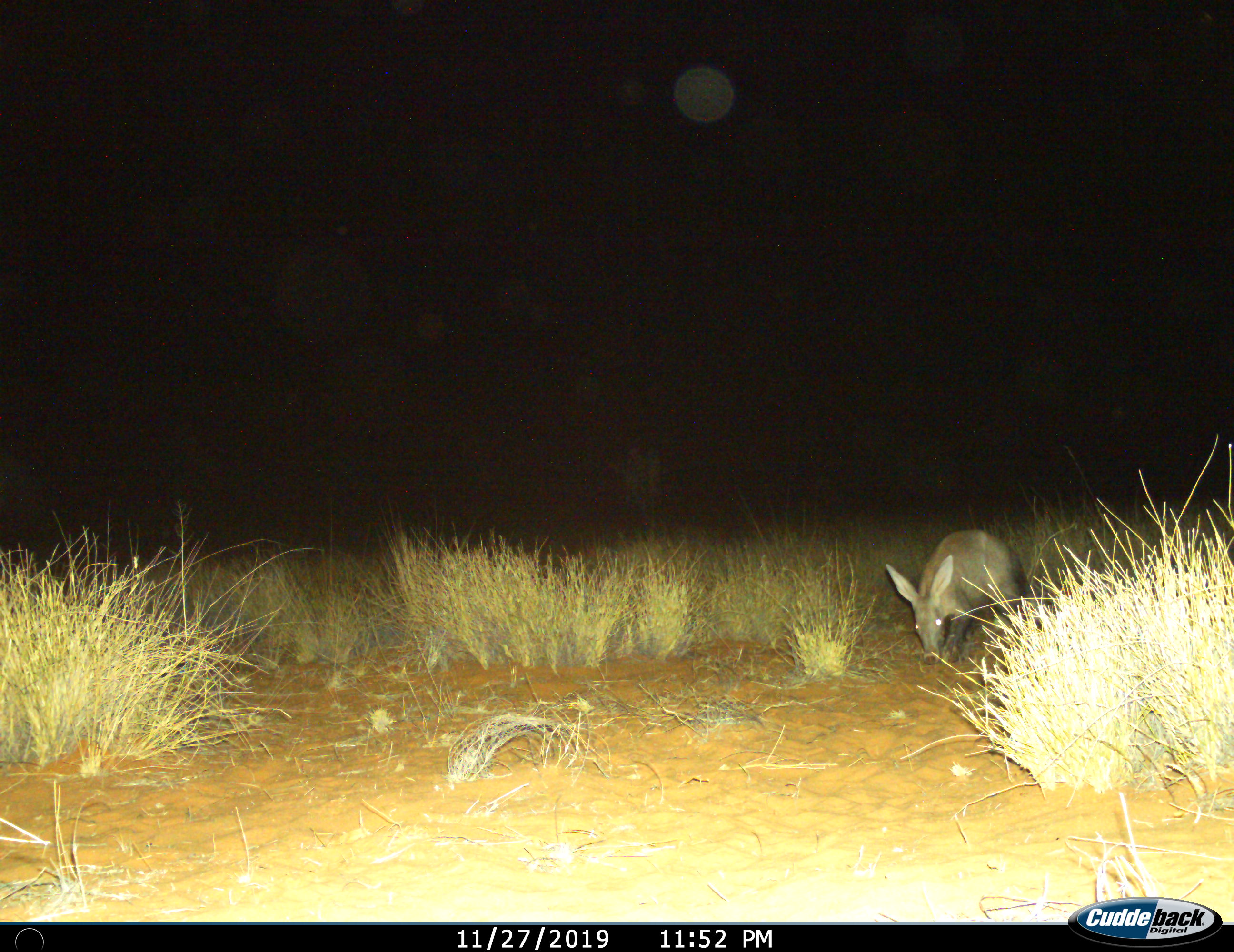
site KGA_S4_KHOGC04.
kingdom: Animalia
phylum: Chordata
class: Mammalia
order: Tubulidentata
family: Orycteropodidae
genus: Orycteropus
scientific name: Orycteropus afer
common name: aardvark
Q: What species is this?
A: Aardvark (Orycteropus afer).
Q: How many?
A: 1.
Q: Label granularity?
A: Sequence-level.